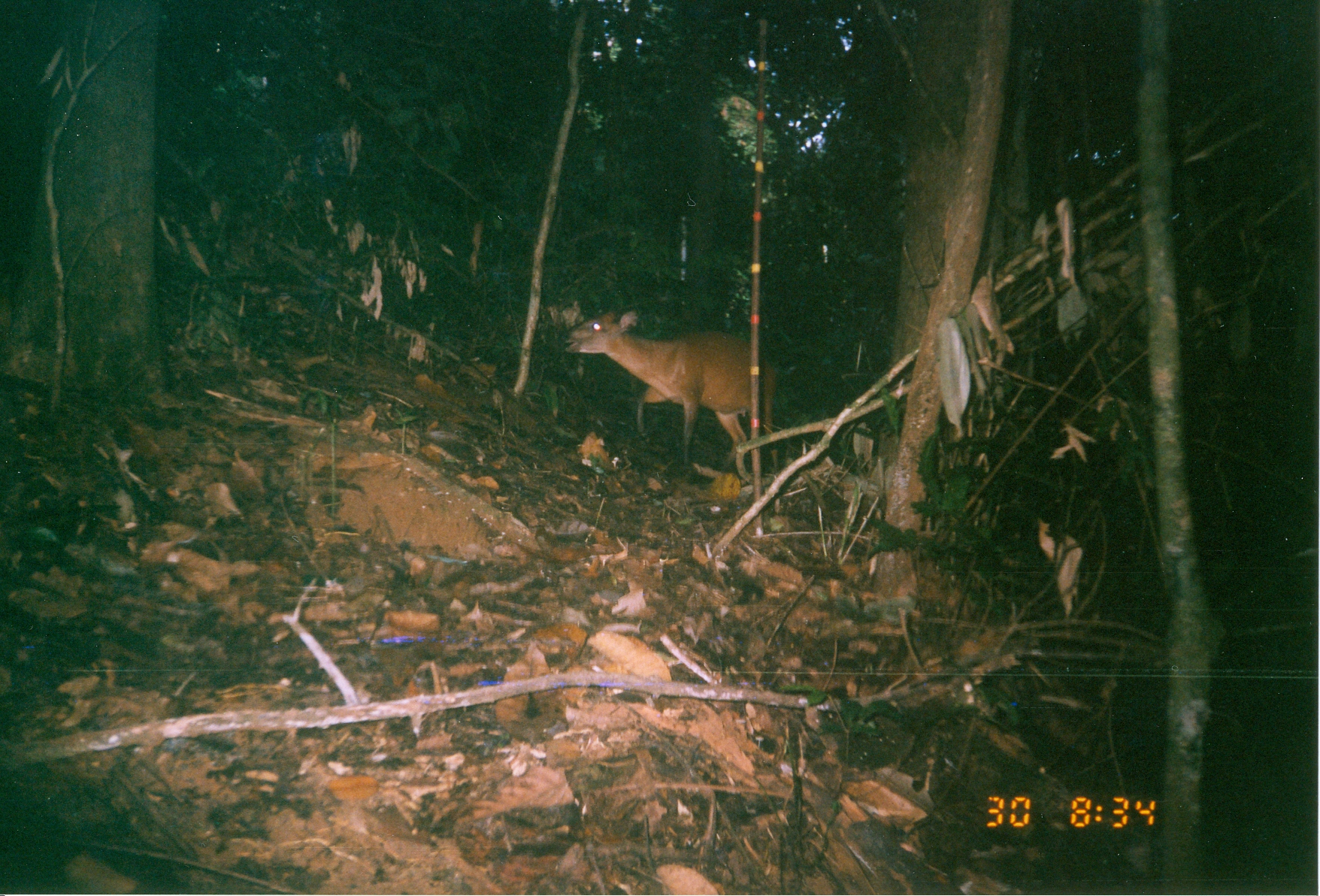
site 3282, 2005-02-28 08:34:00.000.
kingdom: Animalia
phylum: Chordata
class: Mammalia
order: Artiodactyla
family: Bovidae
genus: Cephalophus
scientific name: Cephalophus harveyi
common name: harvey's duiker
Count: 1.